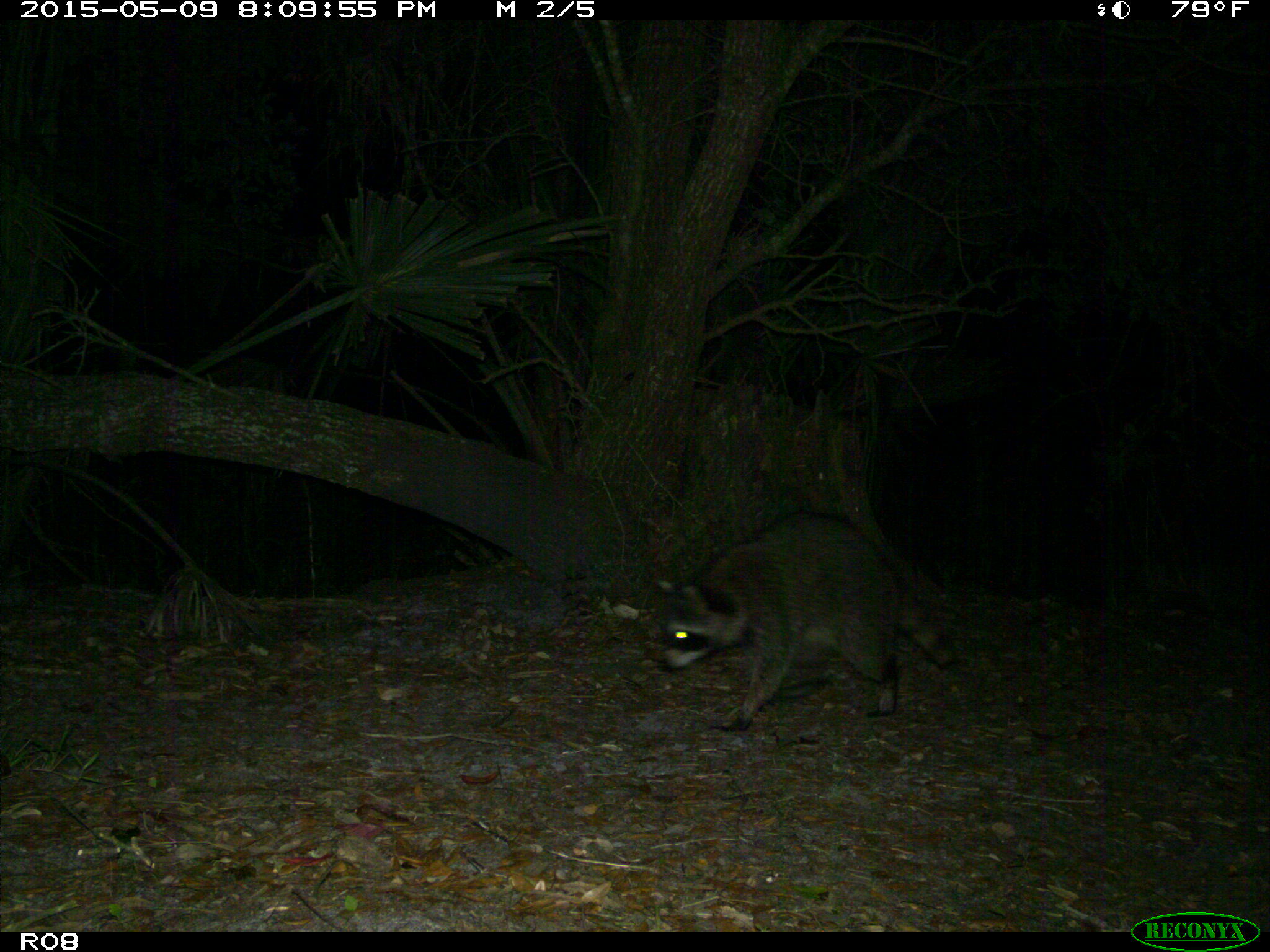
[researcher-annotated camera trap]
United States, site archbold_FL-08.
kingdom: Animalia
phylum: Chordata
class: Mammalia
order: Carnivora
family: Procyonidae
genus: Procyon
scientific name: Procyon lotor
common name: common raccoon